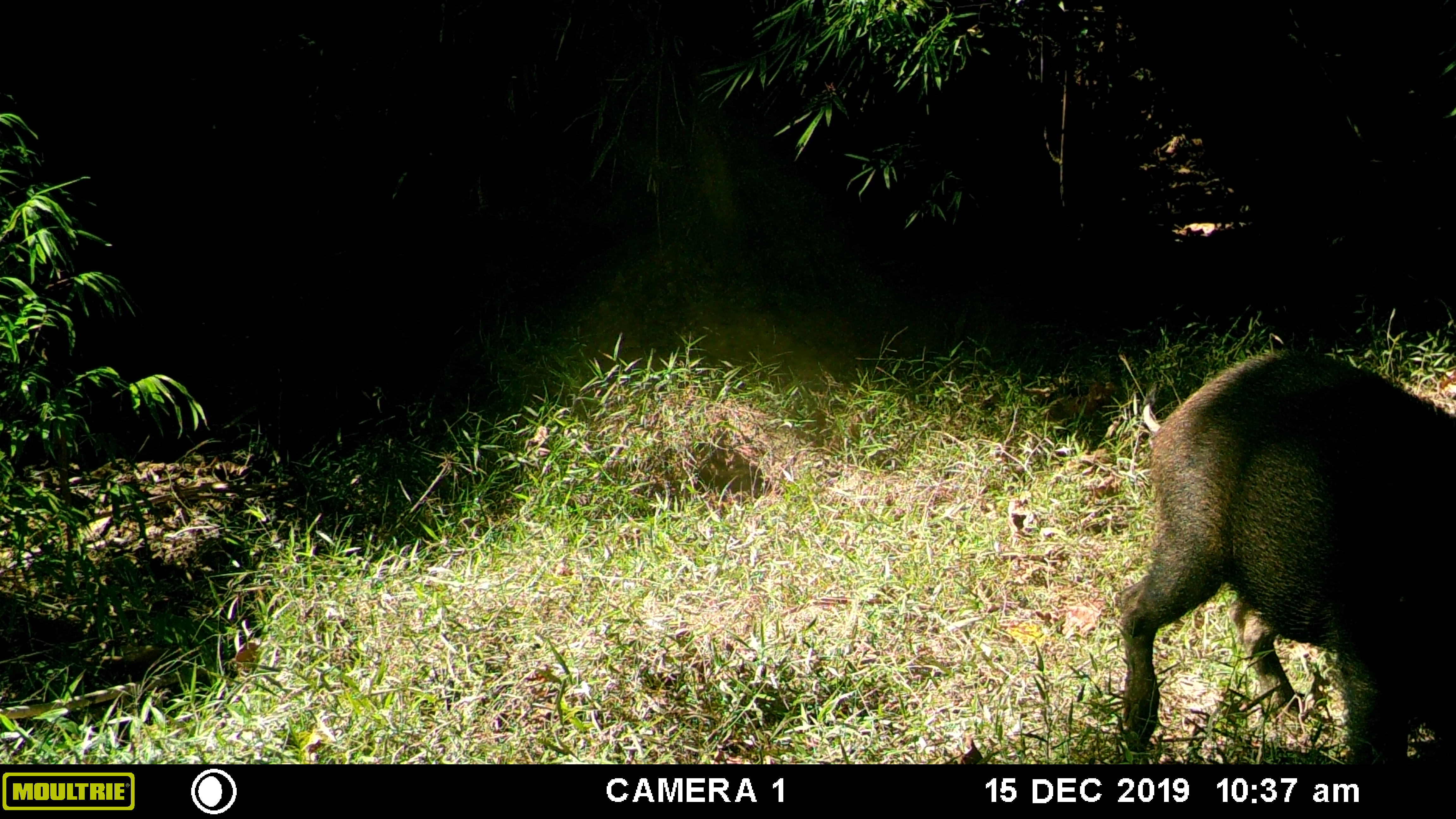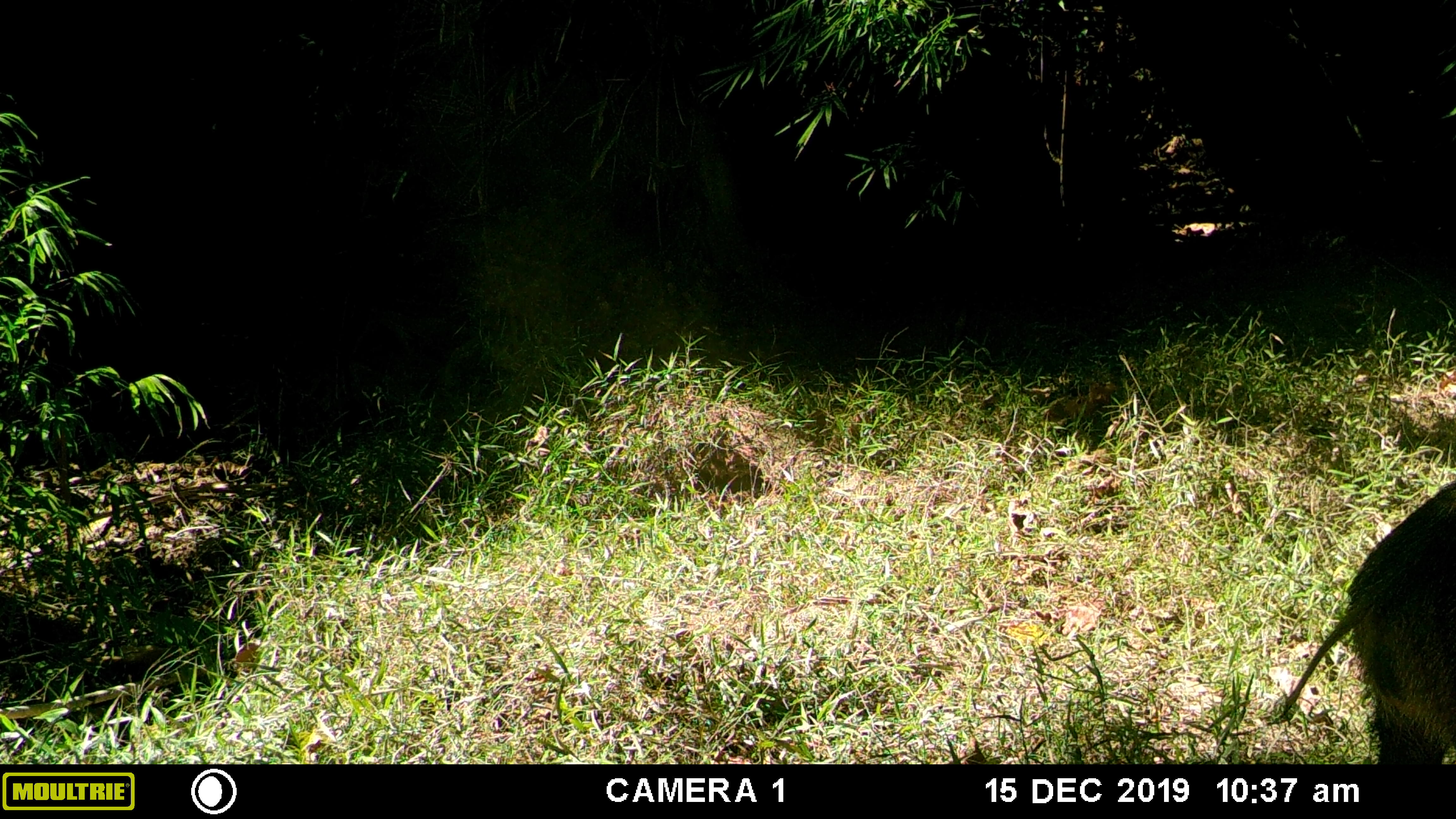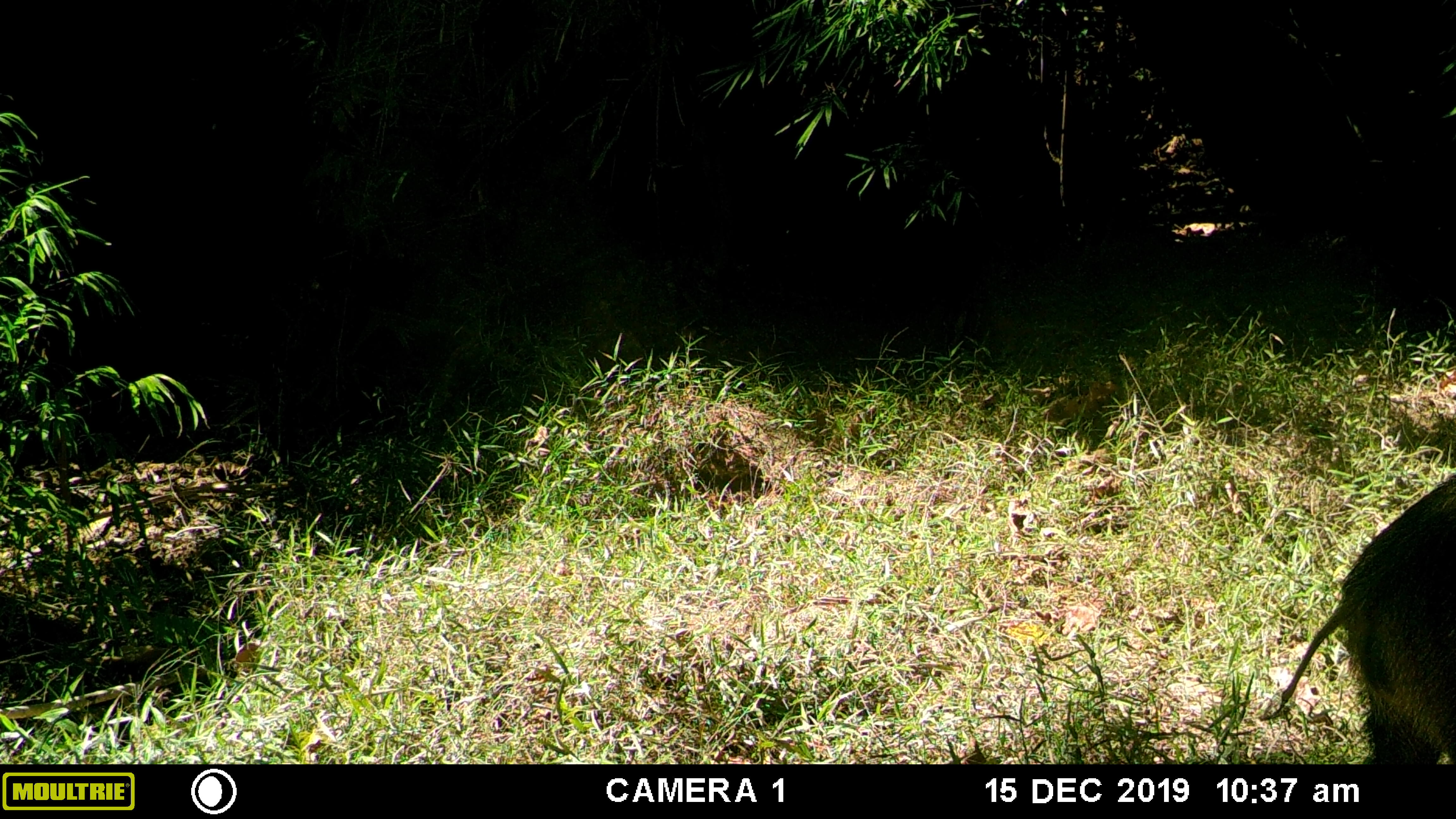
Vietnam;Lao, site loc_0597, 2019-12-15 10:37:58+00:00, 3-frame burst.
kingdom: Animalia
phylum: Chordata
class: Mammalia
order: Artiodactyla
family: Suidae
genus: Sus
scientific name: Sus scrofa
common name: eurasian wild pig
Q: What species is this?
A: Eurasian wild pig (Sus scrofa).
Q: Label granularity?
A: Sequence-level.